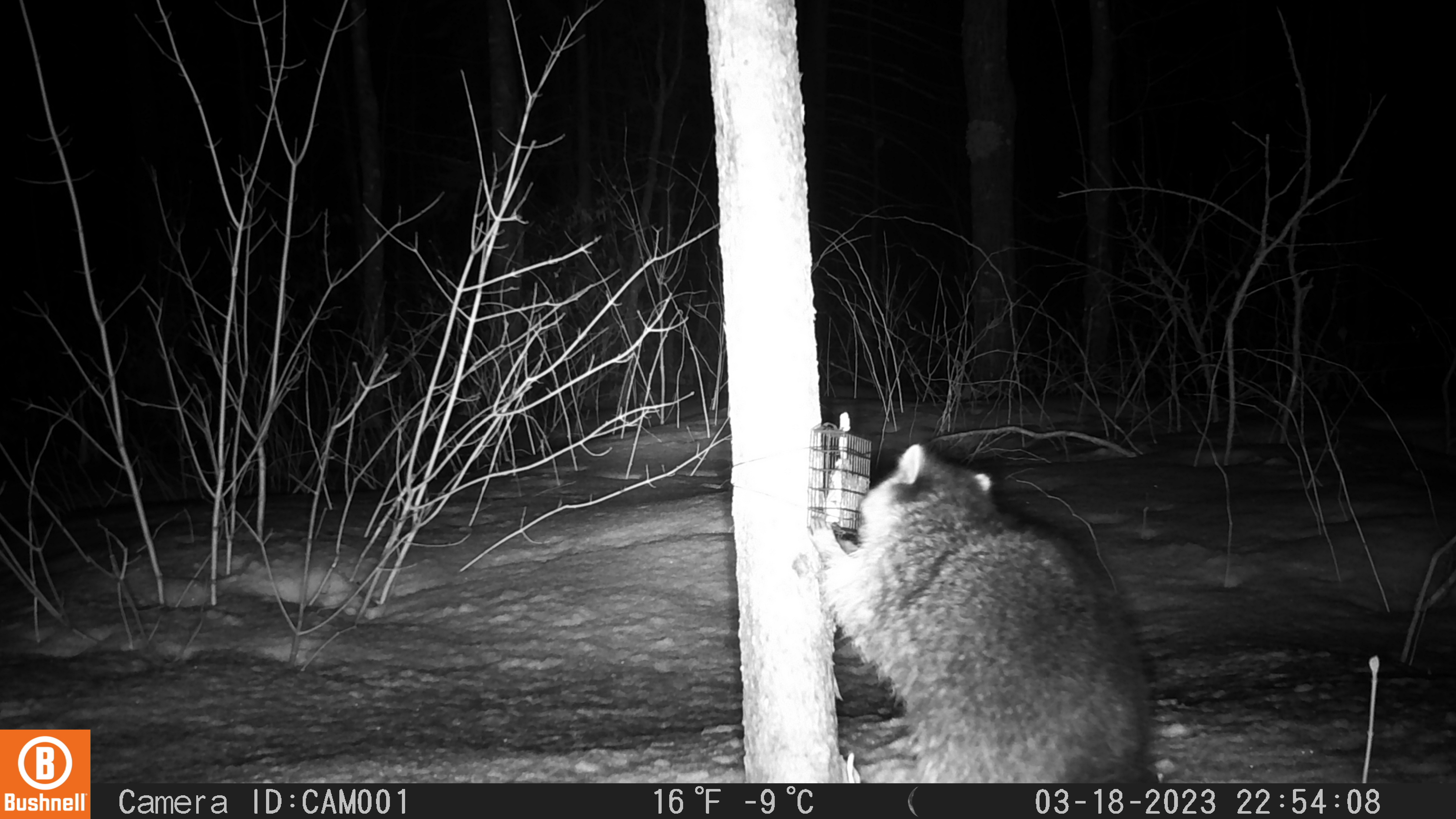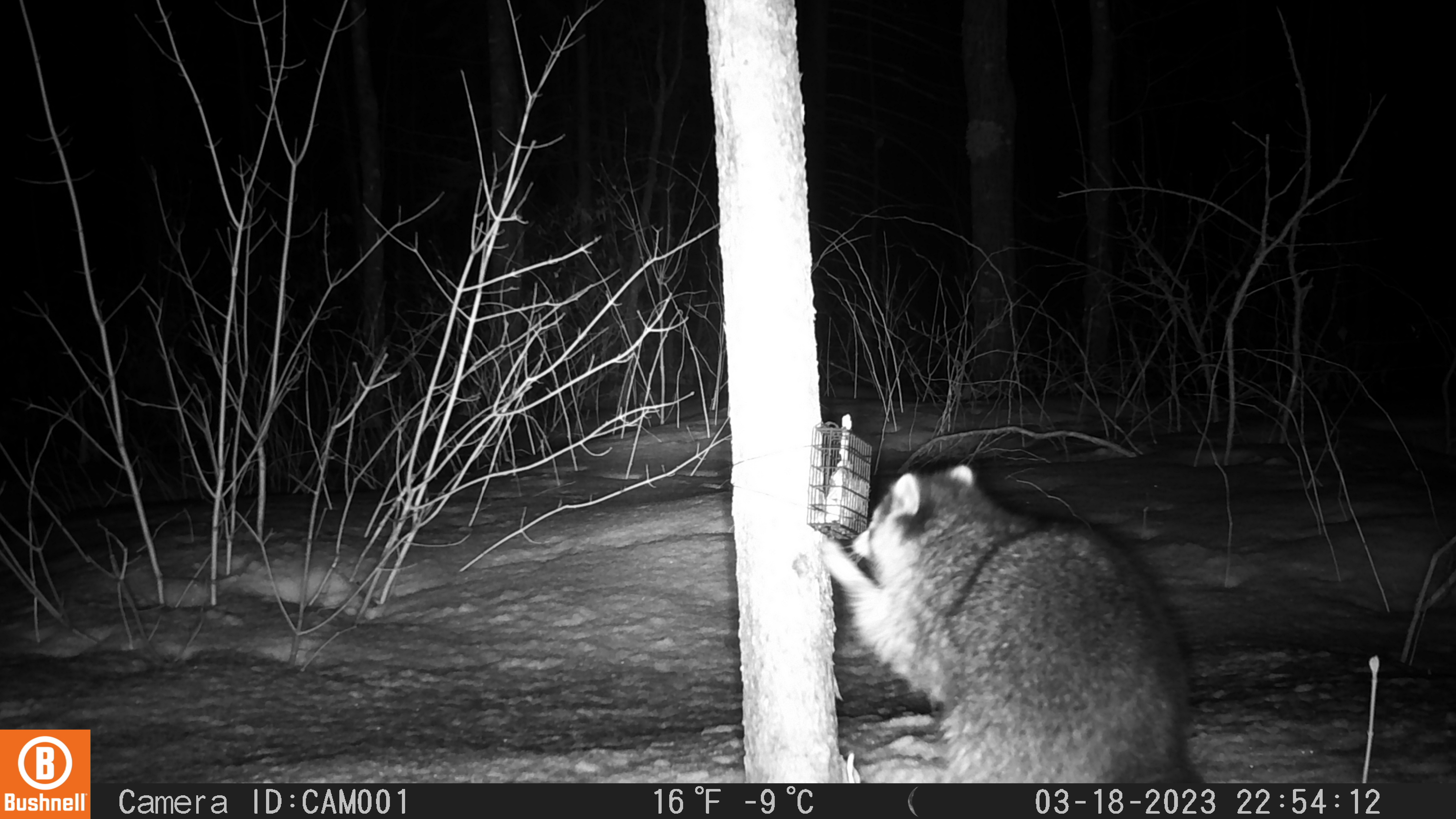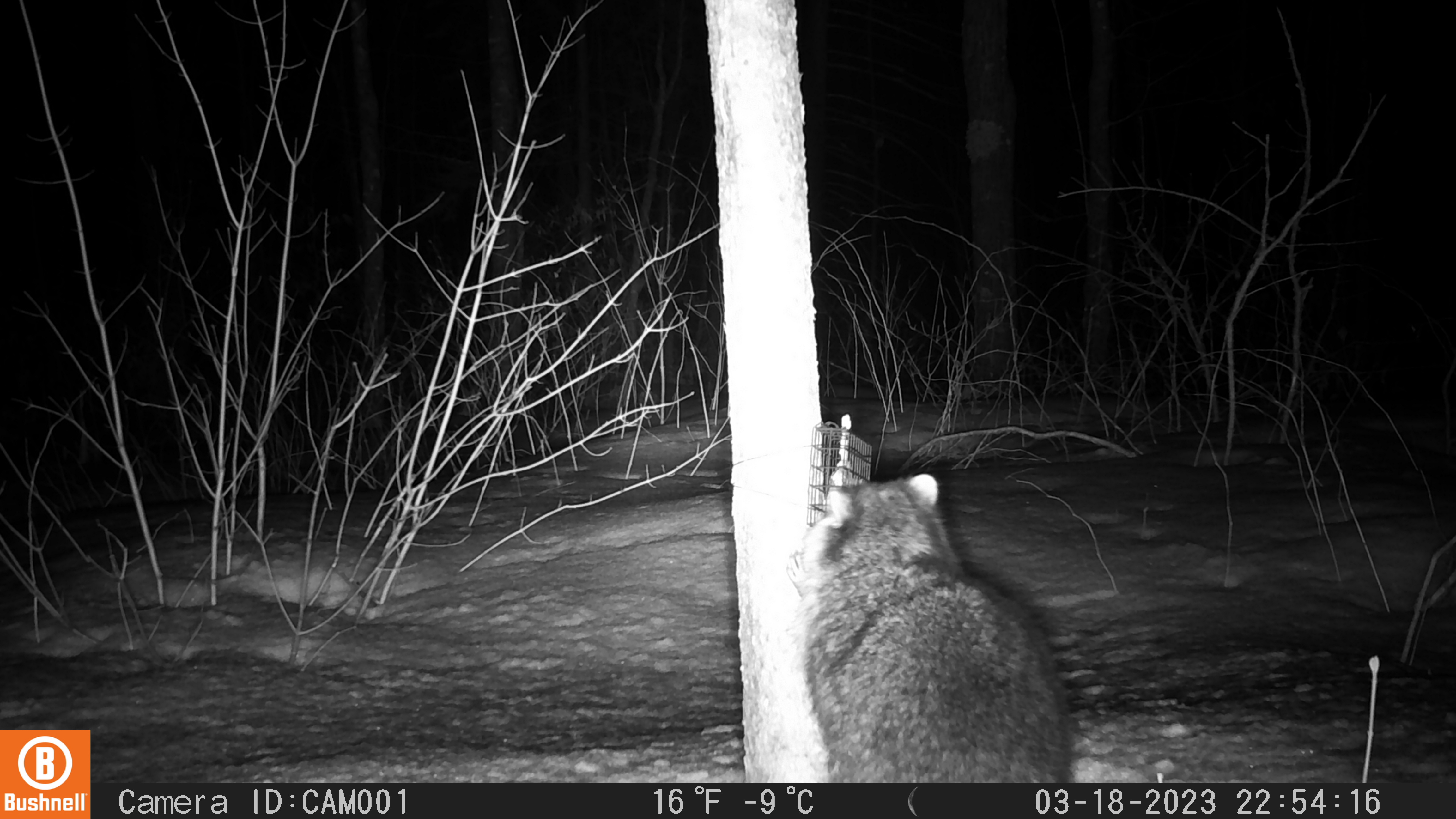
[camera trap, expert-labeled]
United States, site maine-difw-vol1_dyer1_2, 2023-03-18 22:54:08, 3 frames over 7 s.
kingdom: Animalia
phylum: Chordata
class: Mammalia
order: Carnivora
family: Procyonidae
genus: Procyon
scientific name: Procyon lotor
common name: raccoon